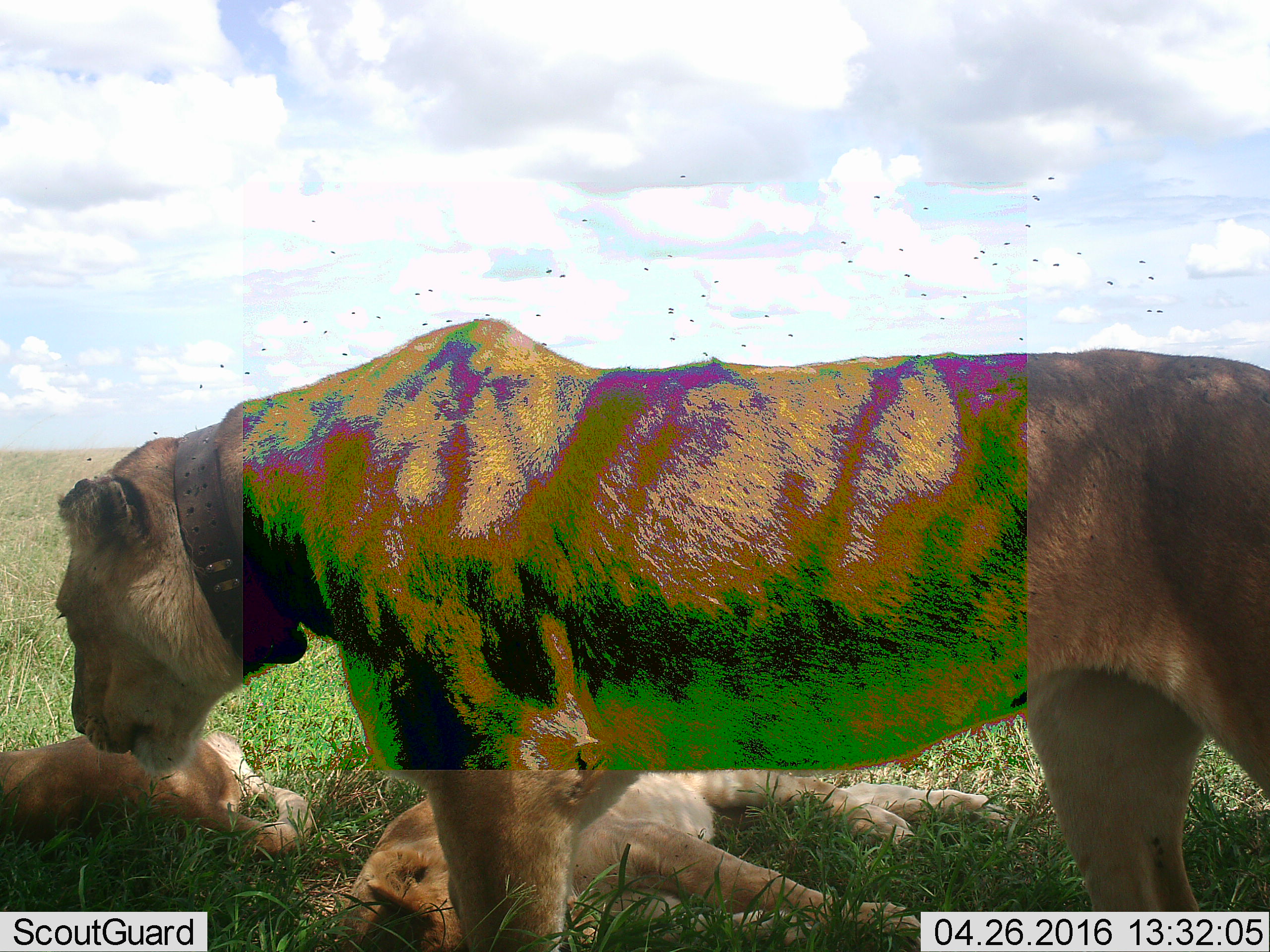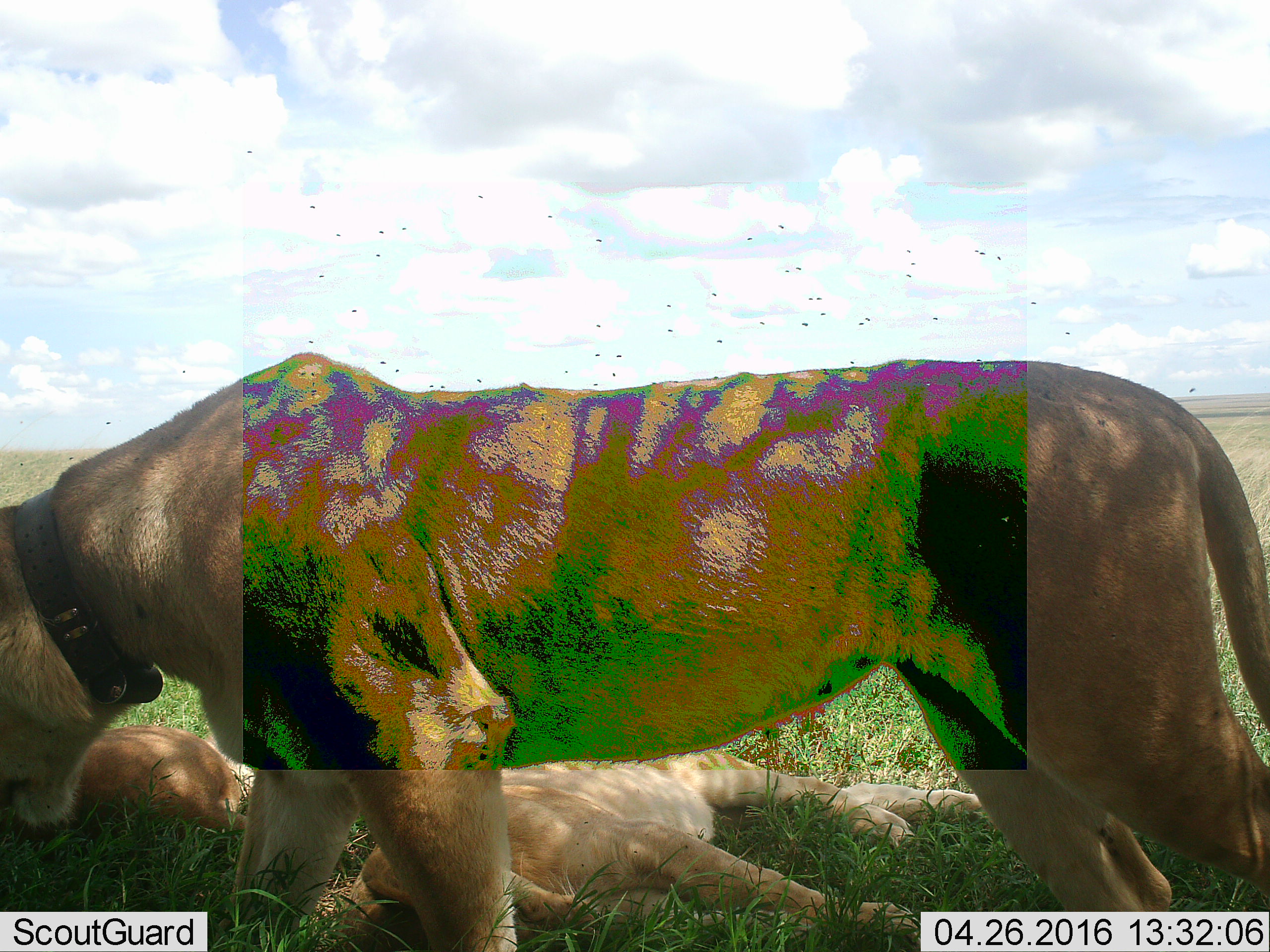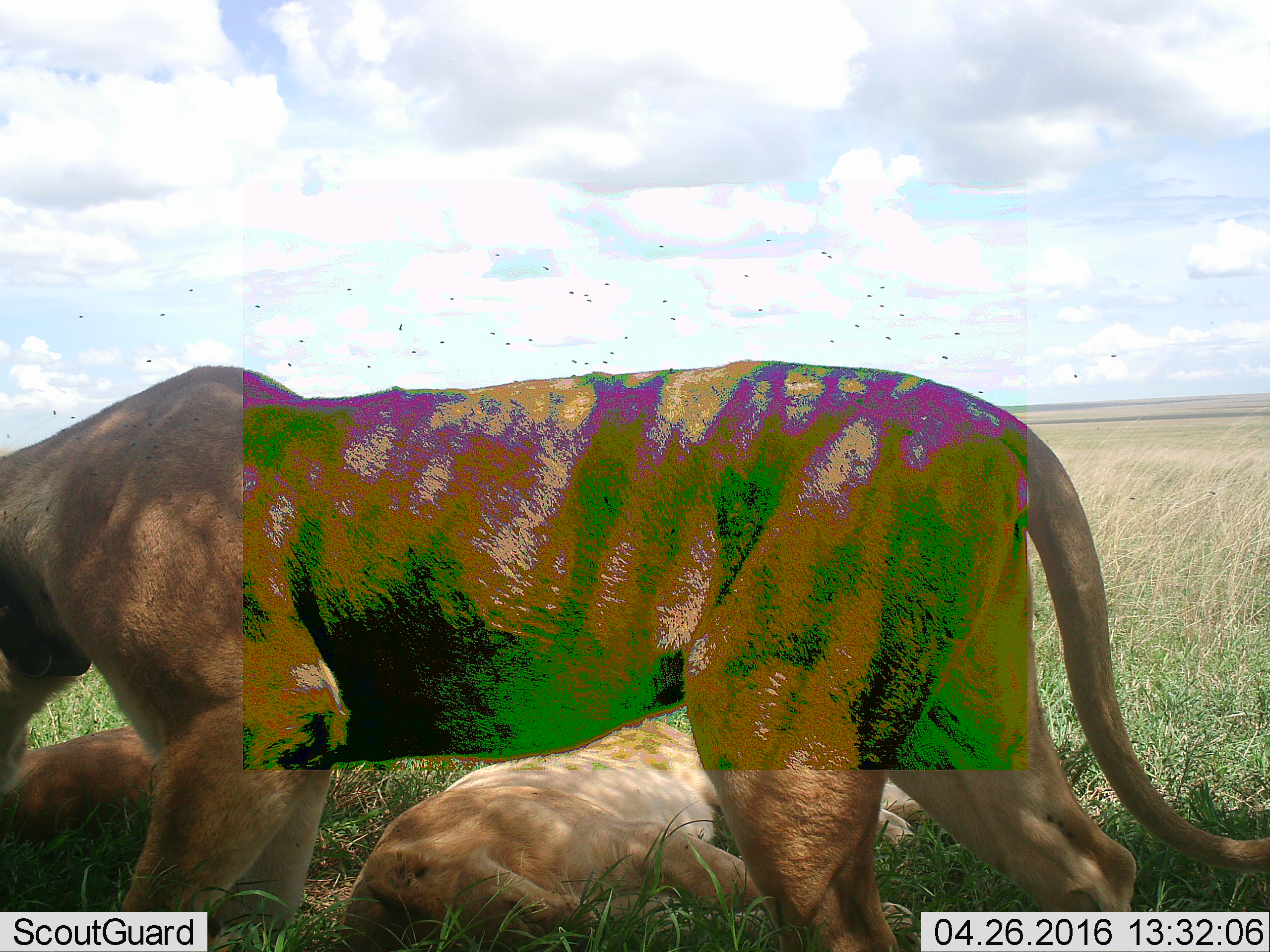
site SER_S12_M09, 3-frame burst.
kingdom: Animalia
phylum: Chordata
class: Mammalia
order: Carnivora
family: Felidae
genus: Panthera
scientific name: Panthera leo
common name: lion female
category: lionfemale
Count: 3.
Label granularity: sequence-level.